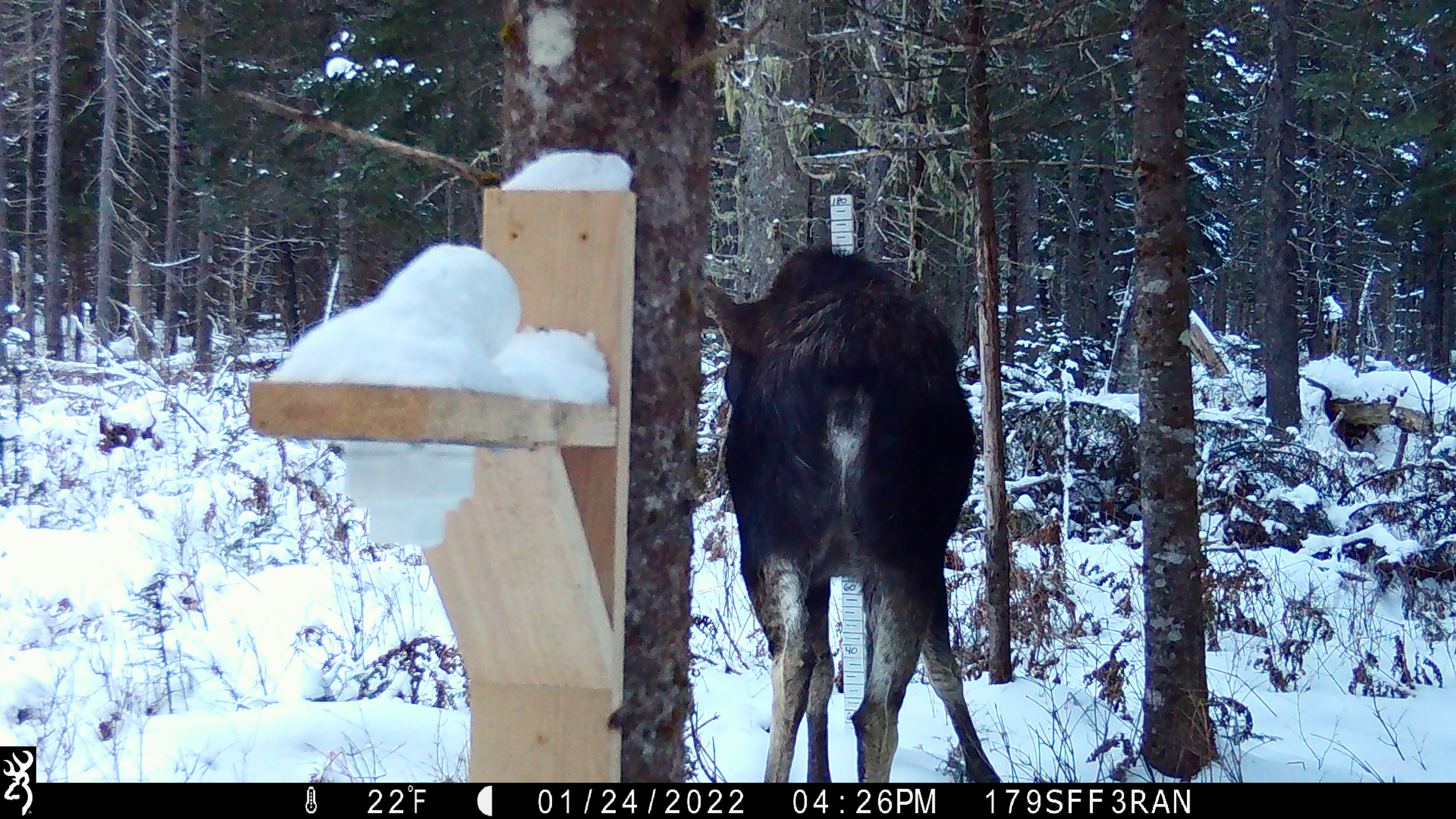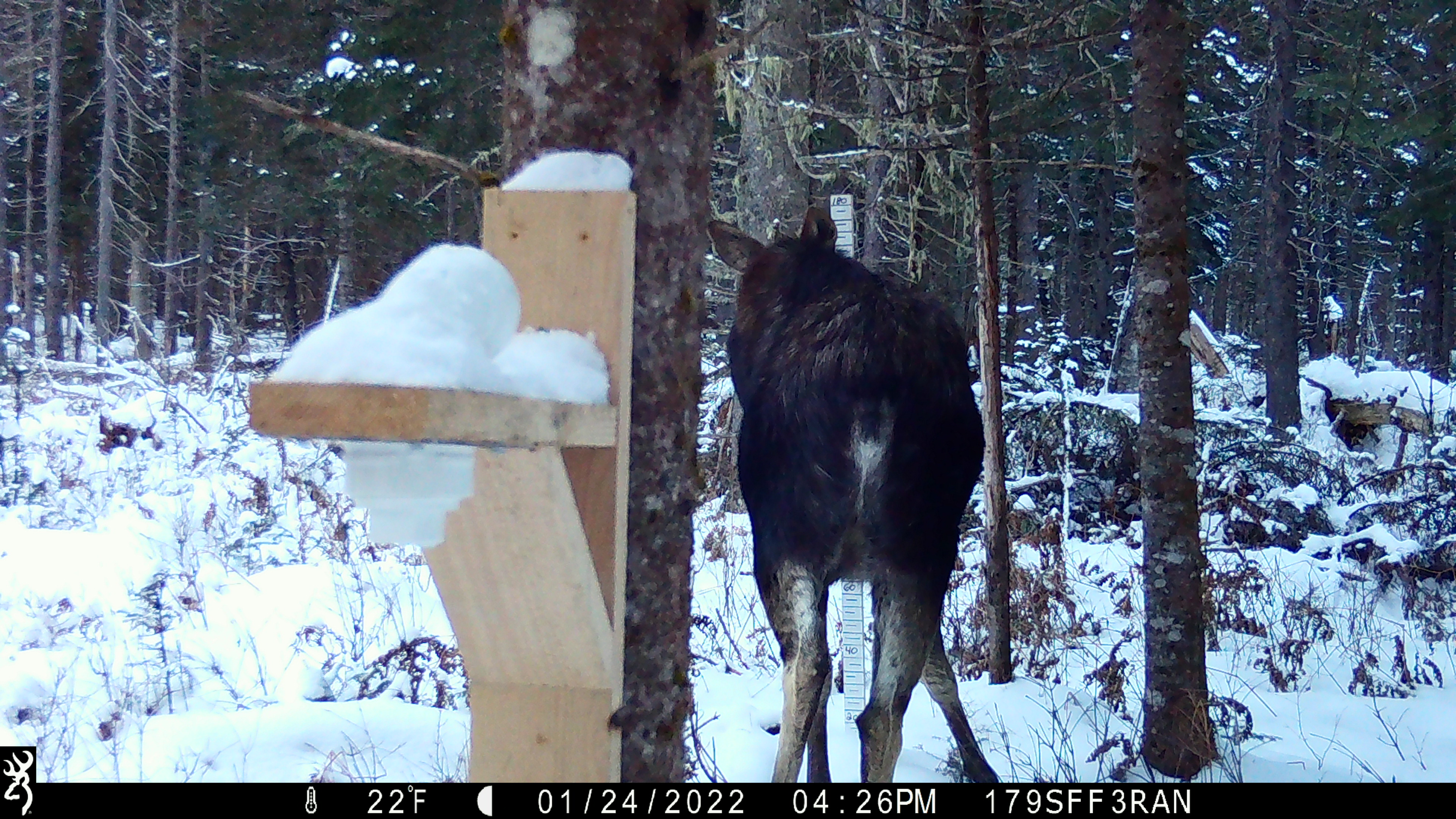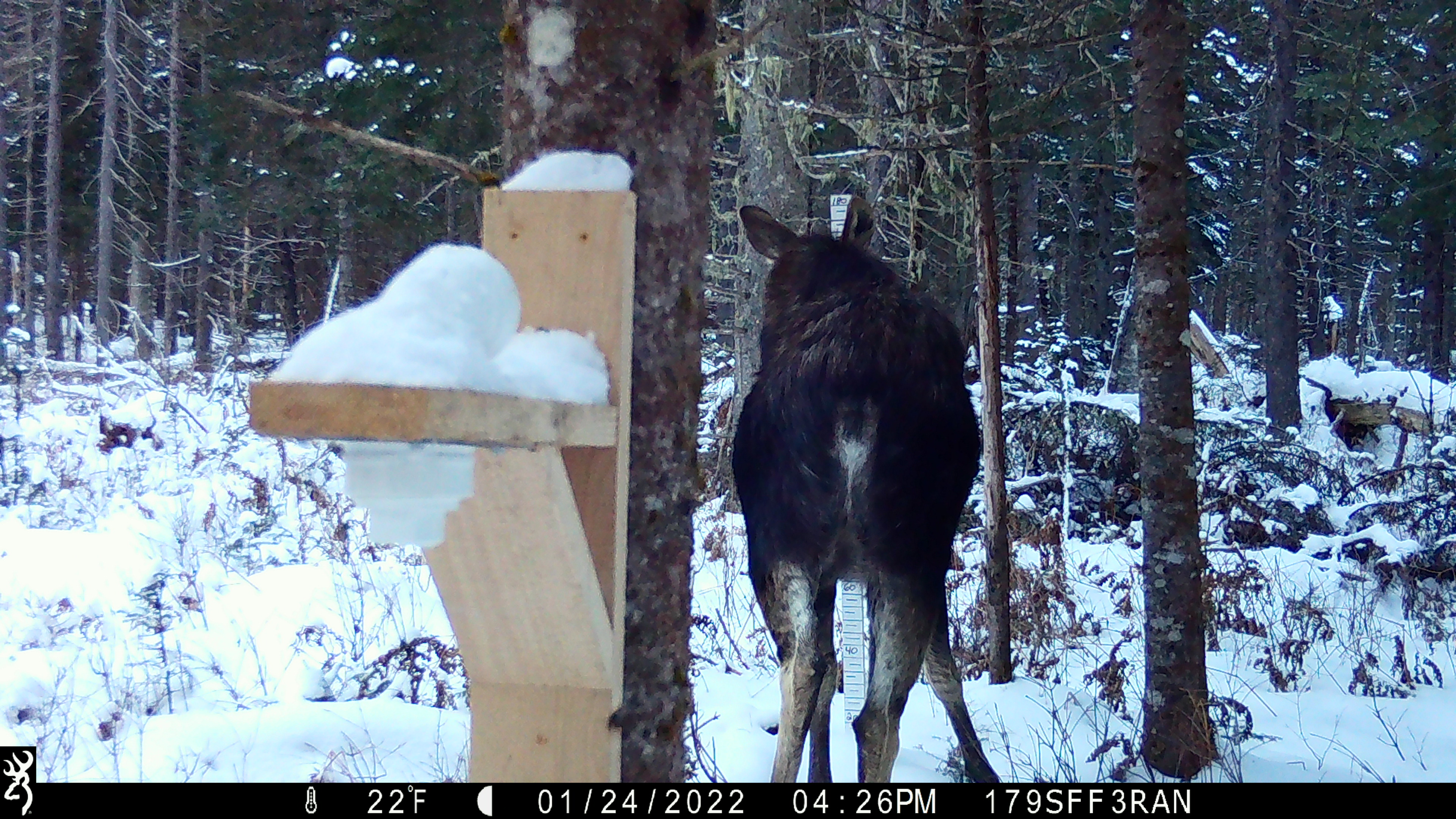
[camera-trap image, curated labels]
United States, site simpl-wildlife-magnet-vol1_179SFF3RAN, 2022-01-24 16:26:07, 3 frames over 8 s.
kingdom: Animalia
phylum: Chordata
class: Mammalia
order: Artiodactyla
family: Cervidae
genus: Alces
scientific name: Alces alces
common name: moose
Moose (Alces alces).